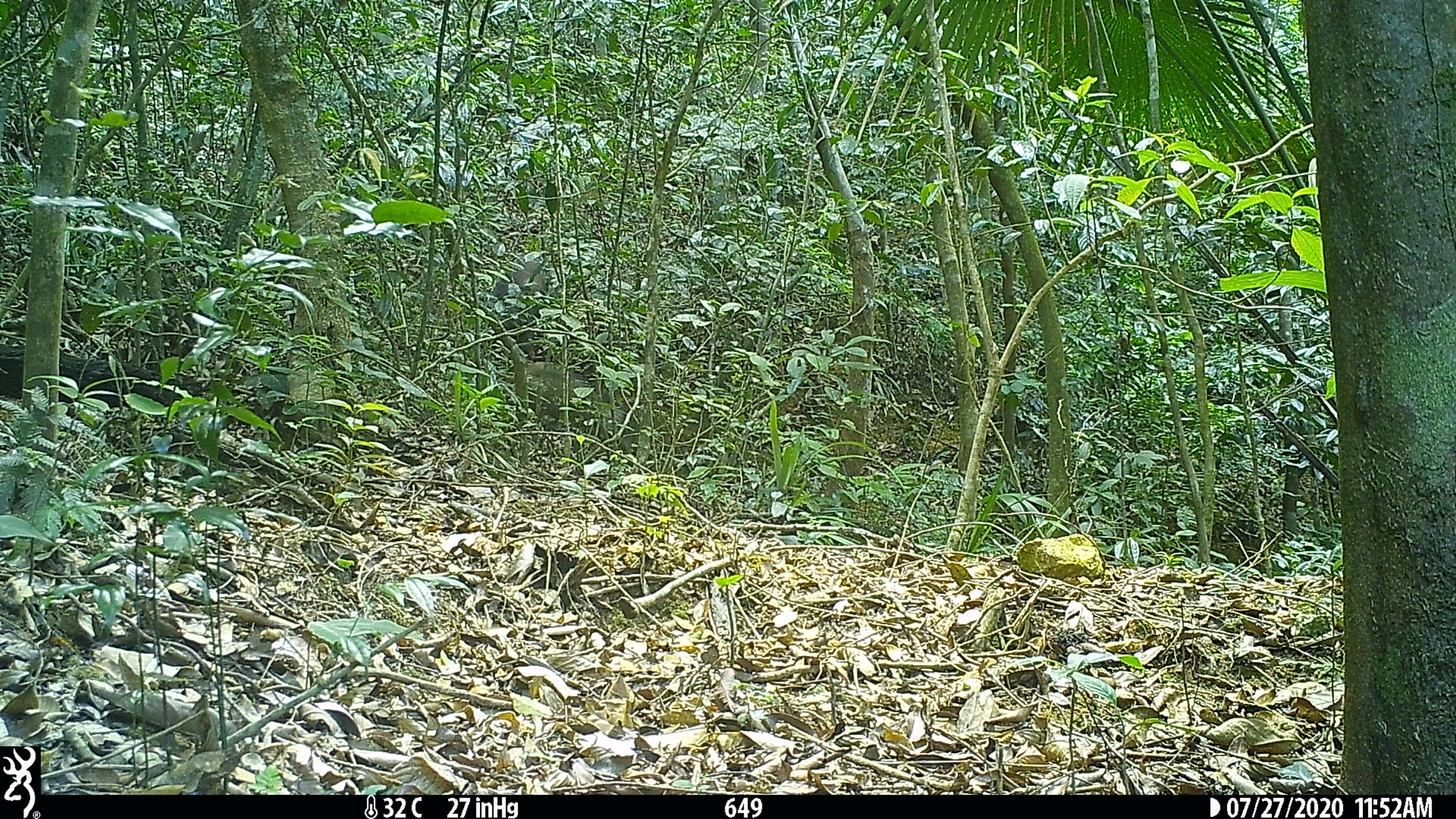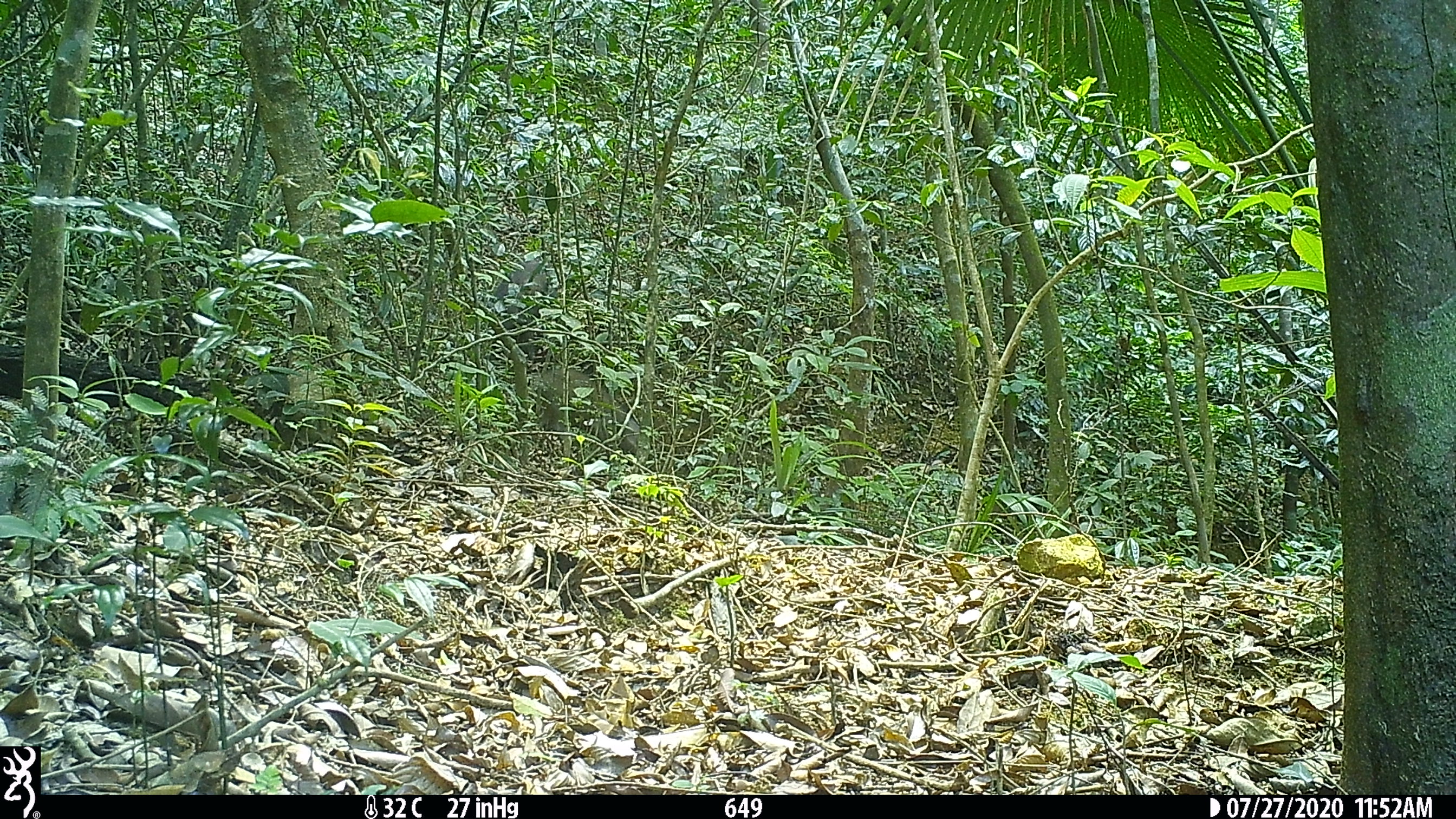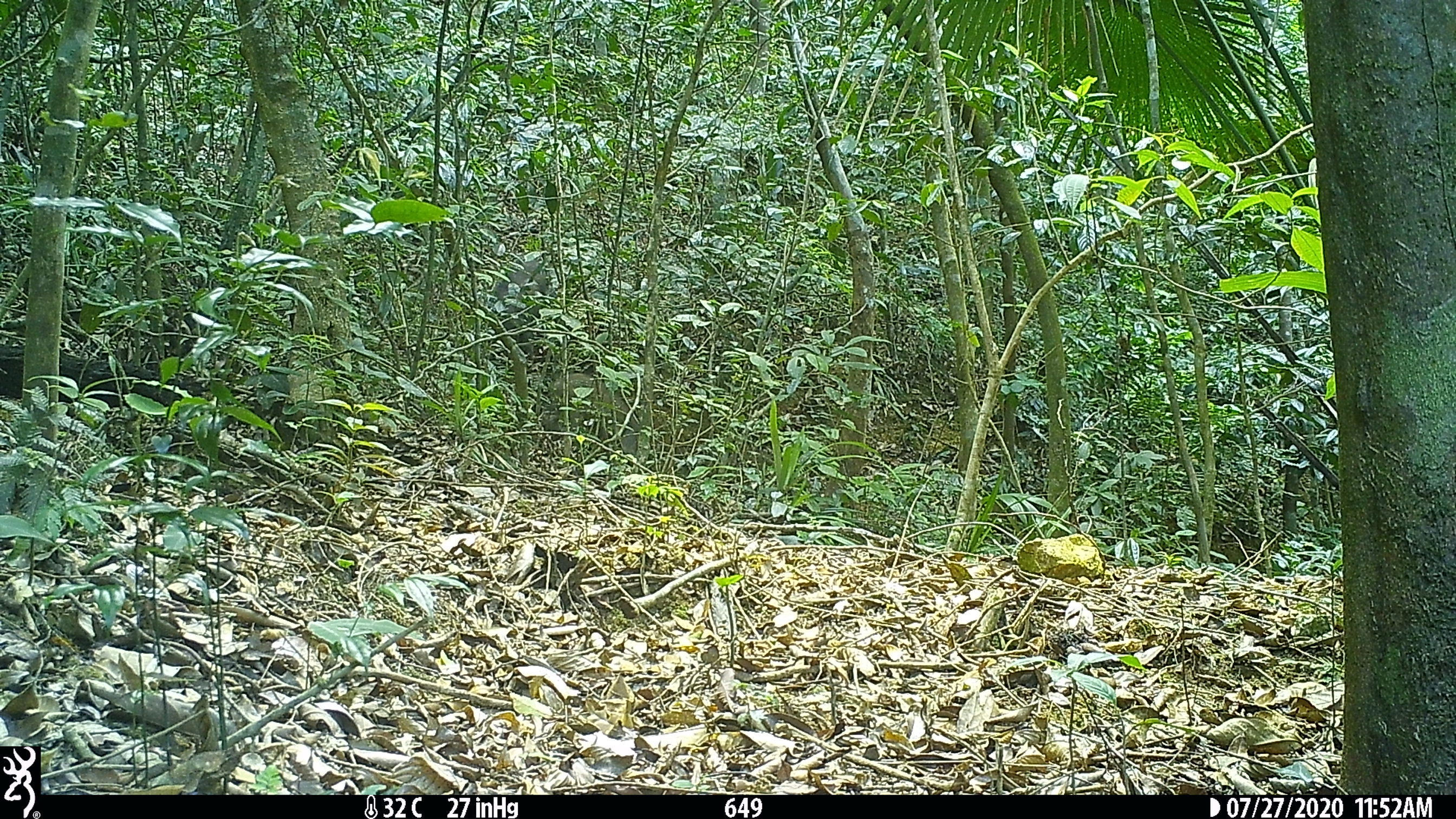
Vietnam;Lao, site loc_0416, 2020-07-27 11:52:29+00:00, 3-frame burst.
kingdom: Animalia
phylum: Chordata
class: Mammalia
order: Artiodactyla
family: Suidae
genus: Sus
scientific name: Sus scrofa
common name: eurasian wild pig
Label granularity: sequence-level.